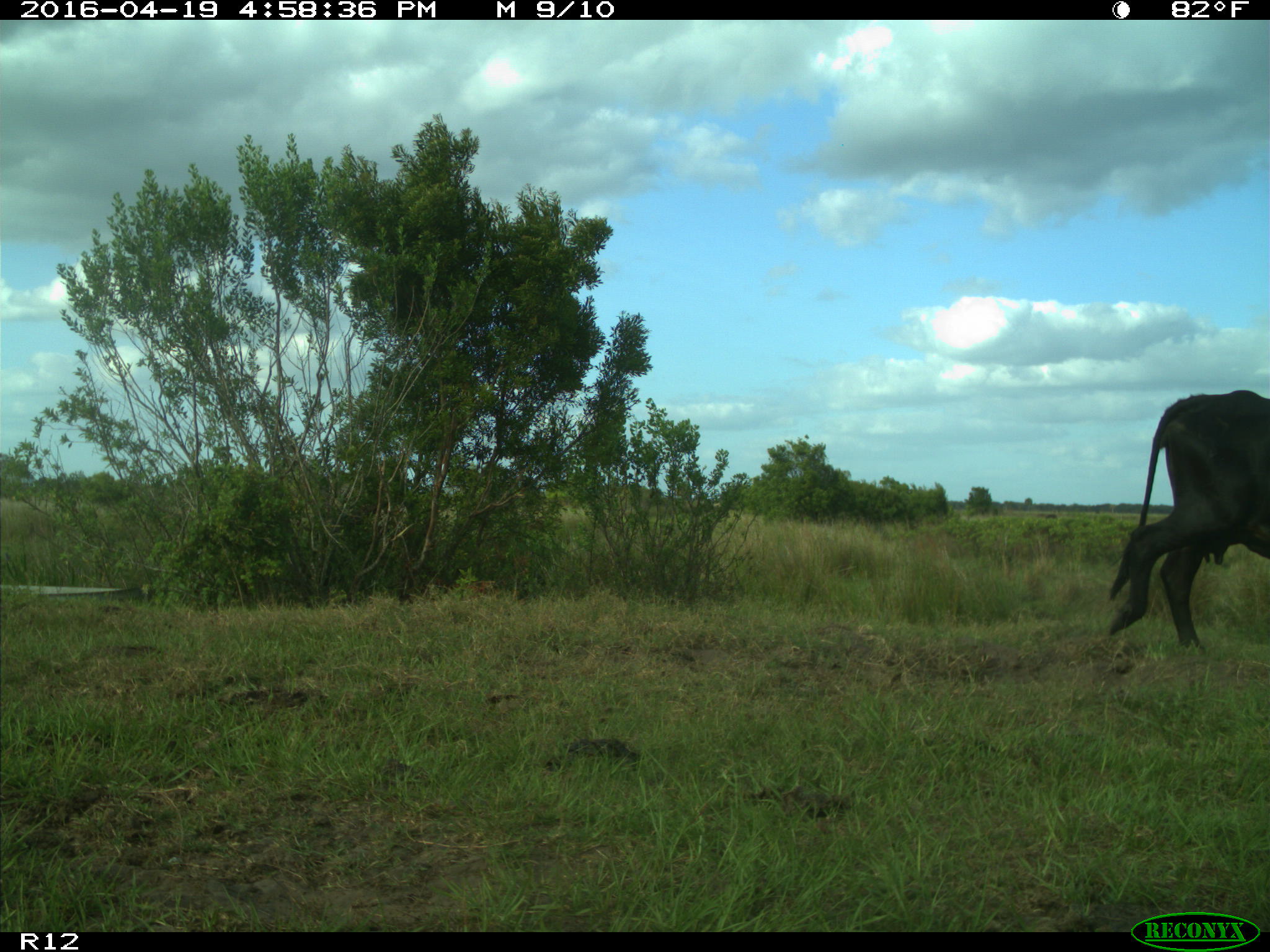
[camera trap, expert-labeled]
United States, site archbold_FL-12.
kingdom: Animalia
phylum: Chordata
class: Mammalia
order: Artiodactyla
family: Bovidae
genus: Bos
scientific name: Bos taurus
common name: domestic cow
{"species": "Bos taurus (domestic cow)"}